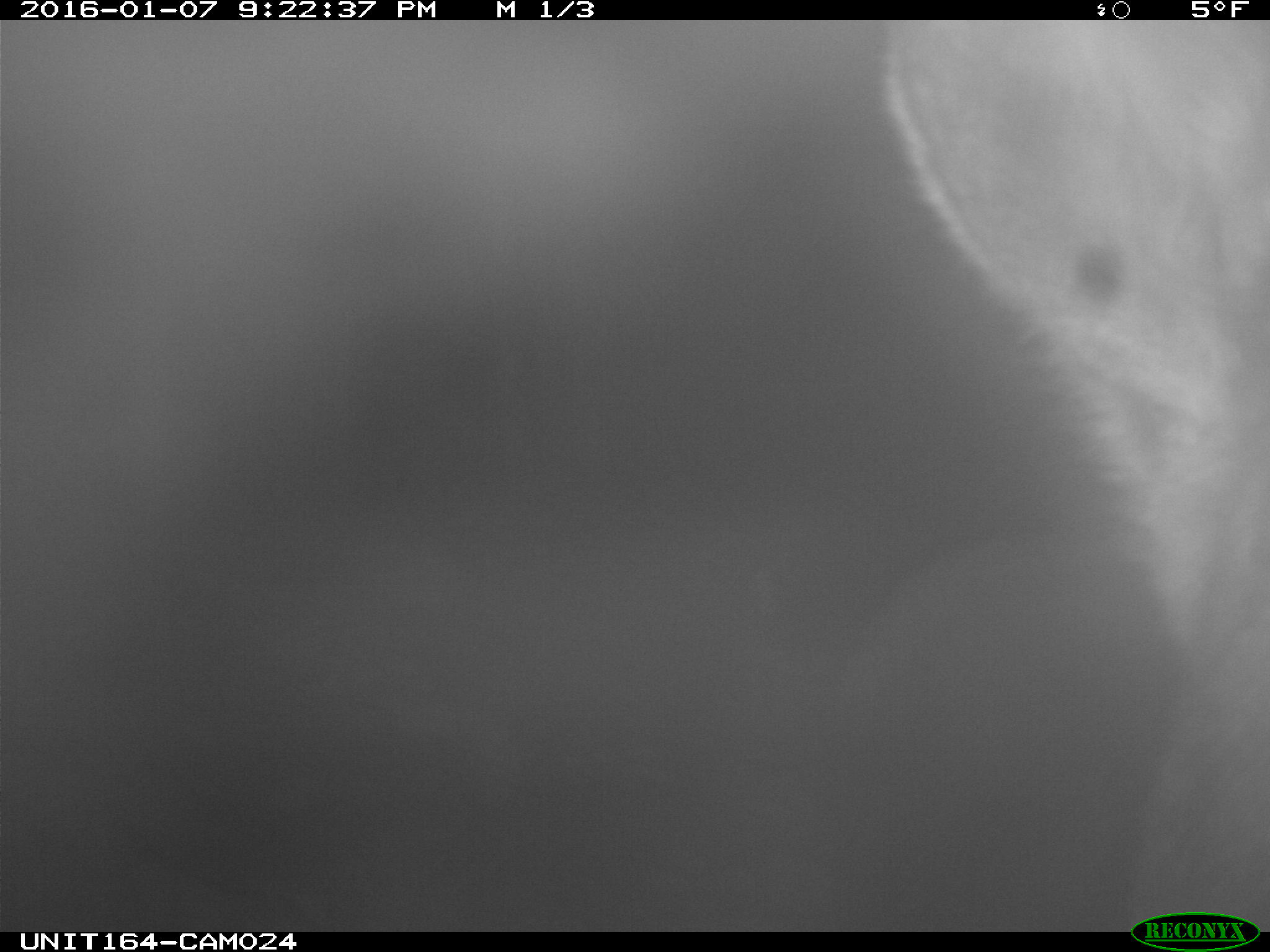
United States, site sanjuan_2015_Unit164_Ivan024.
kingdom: Animalia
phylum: Chordata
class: Mammalia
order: Artiodactyla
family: Cervidae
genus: Alces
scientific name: Alces alces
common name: moose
Alces alces (moose).